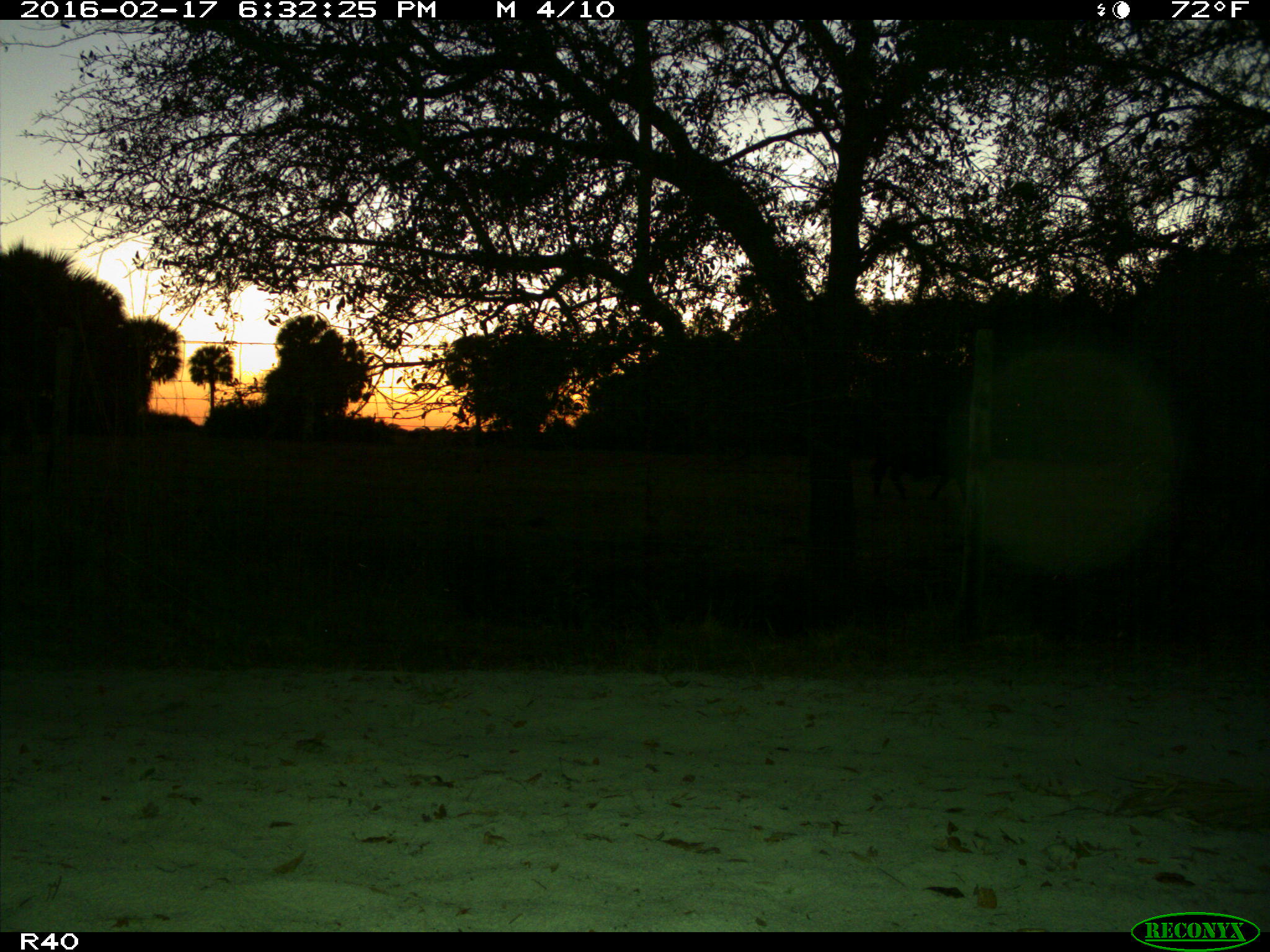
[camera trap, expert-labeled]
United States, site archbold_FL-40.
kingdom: Animalia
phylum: Chordata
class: Mammalia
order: Artiodactyla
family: Bovidae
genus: Bos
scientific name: Bos taurus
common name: domestic cow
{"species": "Bos taurus (domestic cow)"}